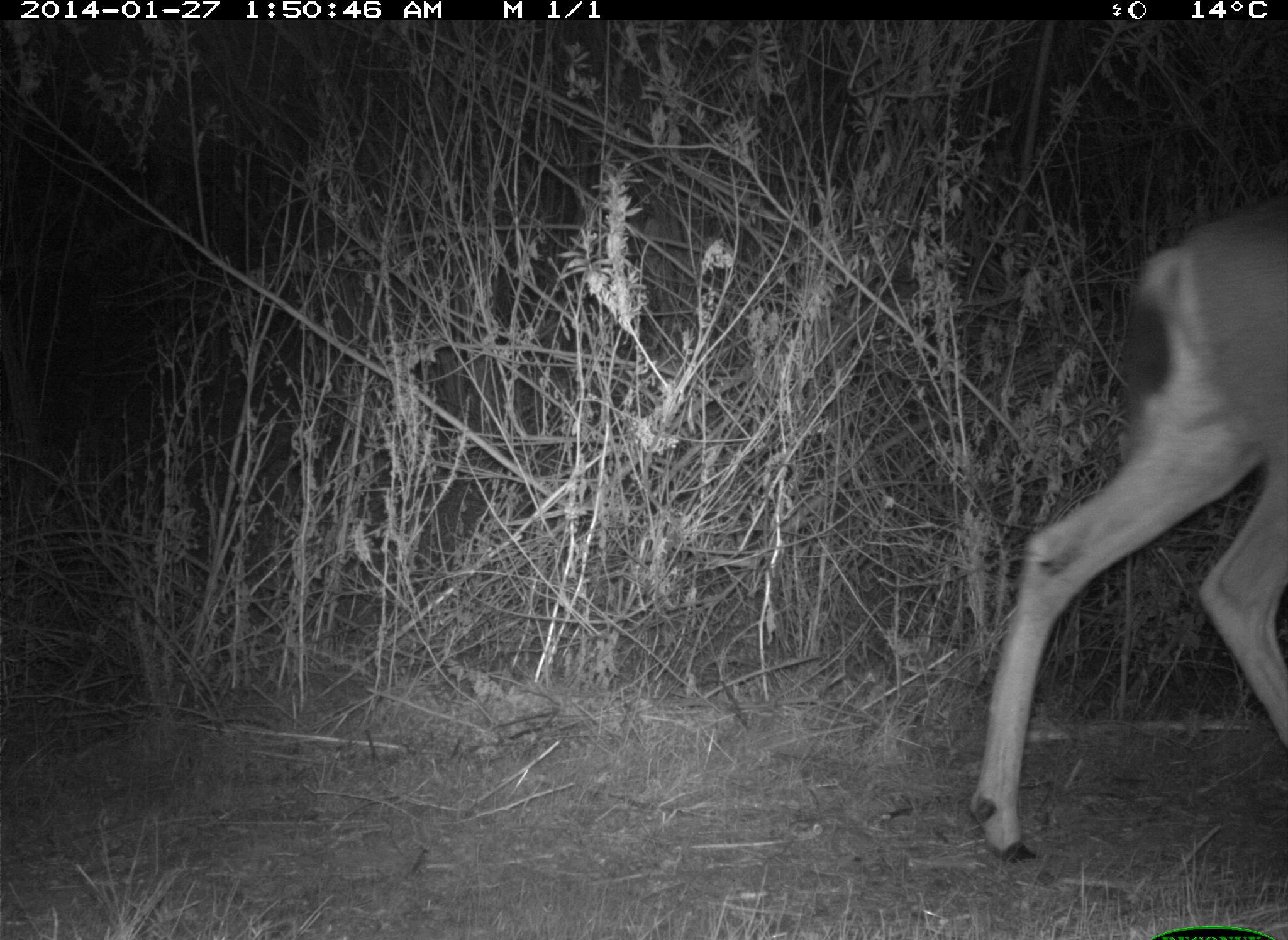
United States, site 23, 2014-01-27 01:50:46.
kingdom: Animalia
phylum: Chordata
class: Mammalia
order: Artiodactyla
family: Cervidae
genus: Odocoileus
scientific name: Odocoileus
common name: deer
Deer (Odocoileus).